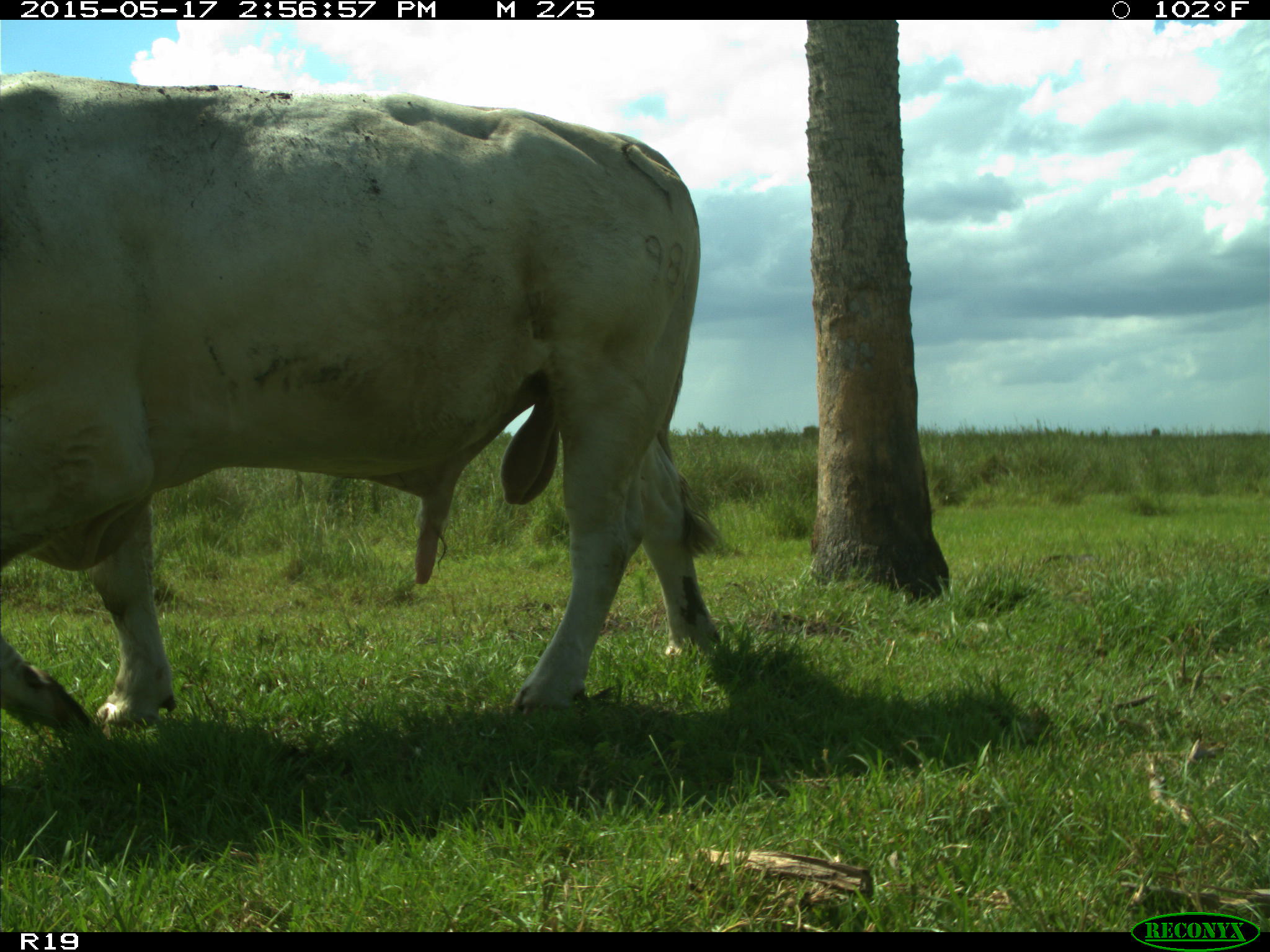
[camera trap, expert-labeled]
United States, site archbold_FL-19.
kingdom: Animalia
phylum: Chordata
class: Mammalia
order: Artiodactyla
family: Bovidae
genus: Bos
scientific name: Bos taurus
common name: domestic cow